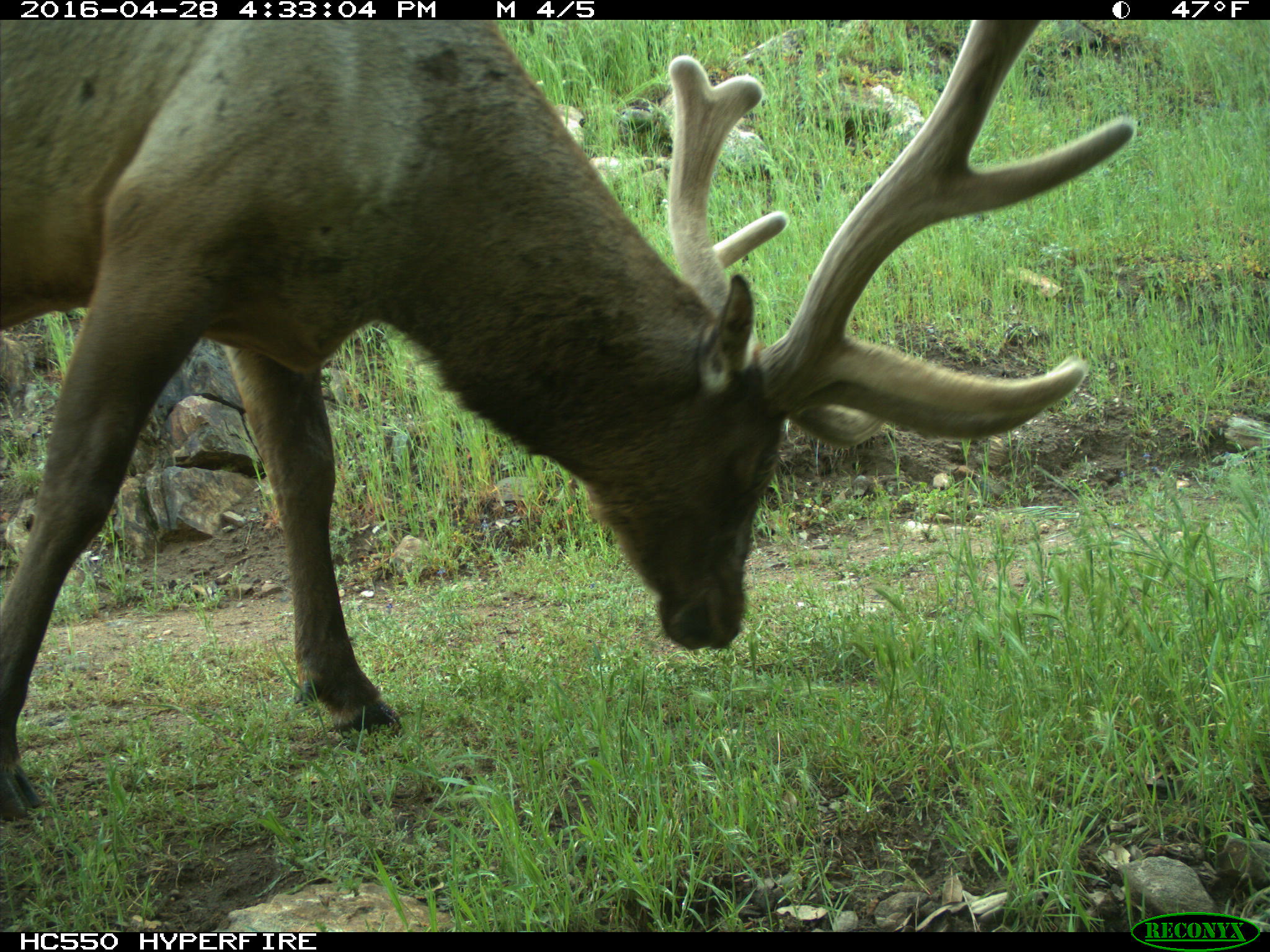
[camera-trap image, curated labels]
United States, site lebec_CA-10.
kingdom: Animalia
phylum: Chordata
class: Mammalia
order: Artiodactyla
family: Cervidae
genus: Cervus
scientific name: Cervus canadensis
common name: elk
Cervus canadensis (elk).